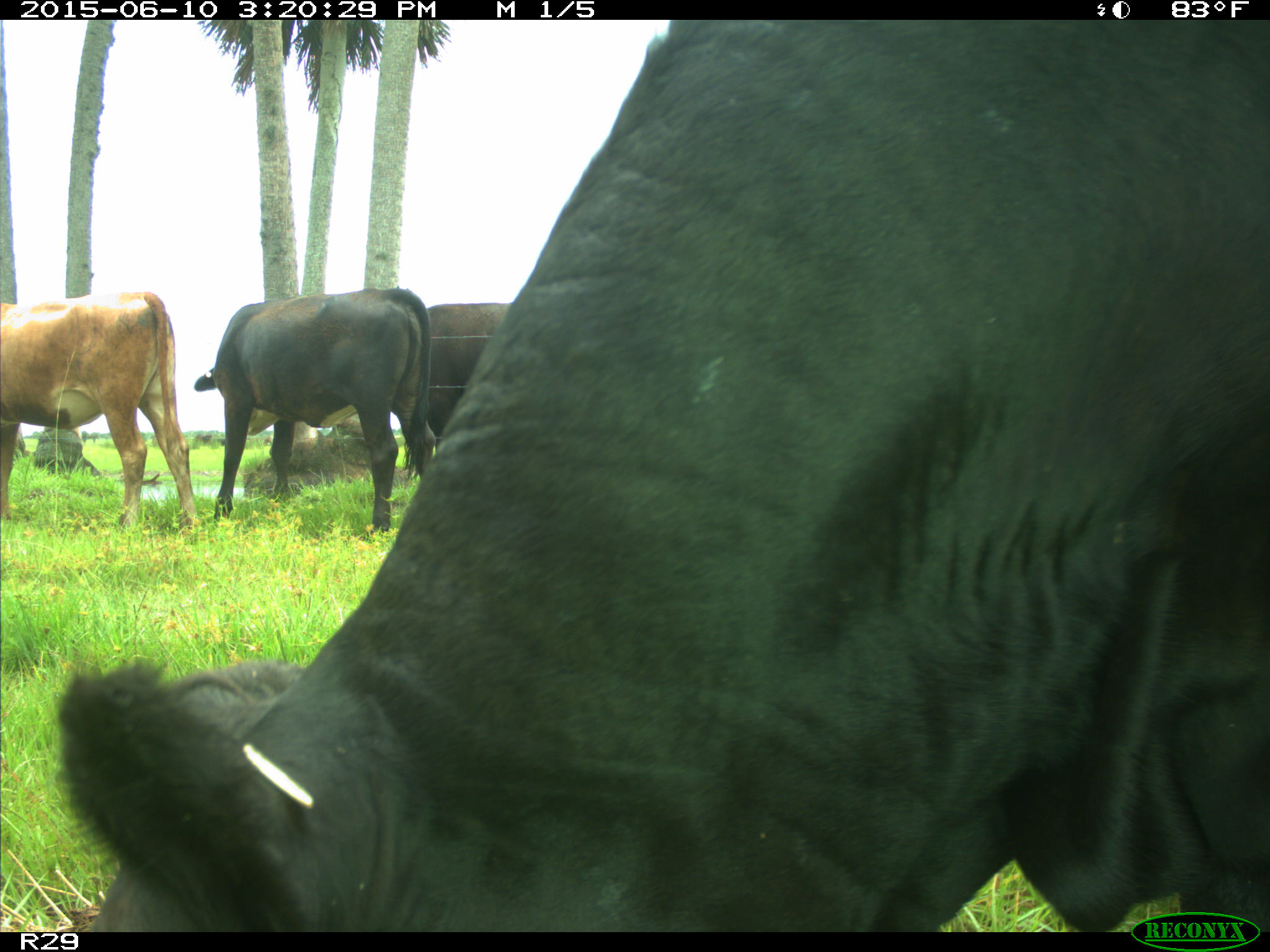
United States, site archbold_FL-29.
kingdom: Animalia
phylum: Chordata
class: Mammalia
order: Artiodactyla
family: Bovidae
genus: Bos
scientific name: Bos taurus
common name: domestic cow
Bos taurus (domestic cow).